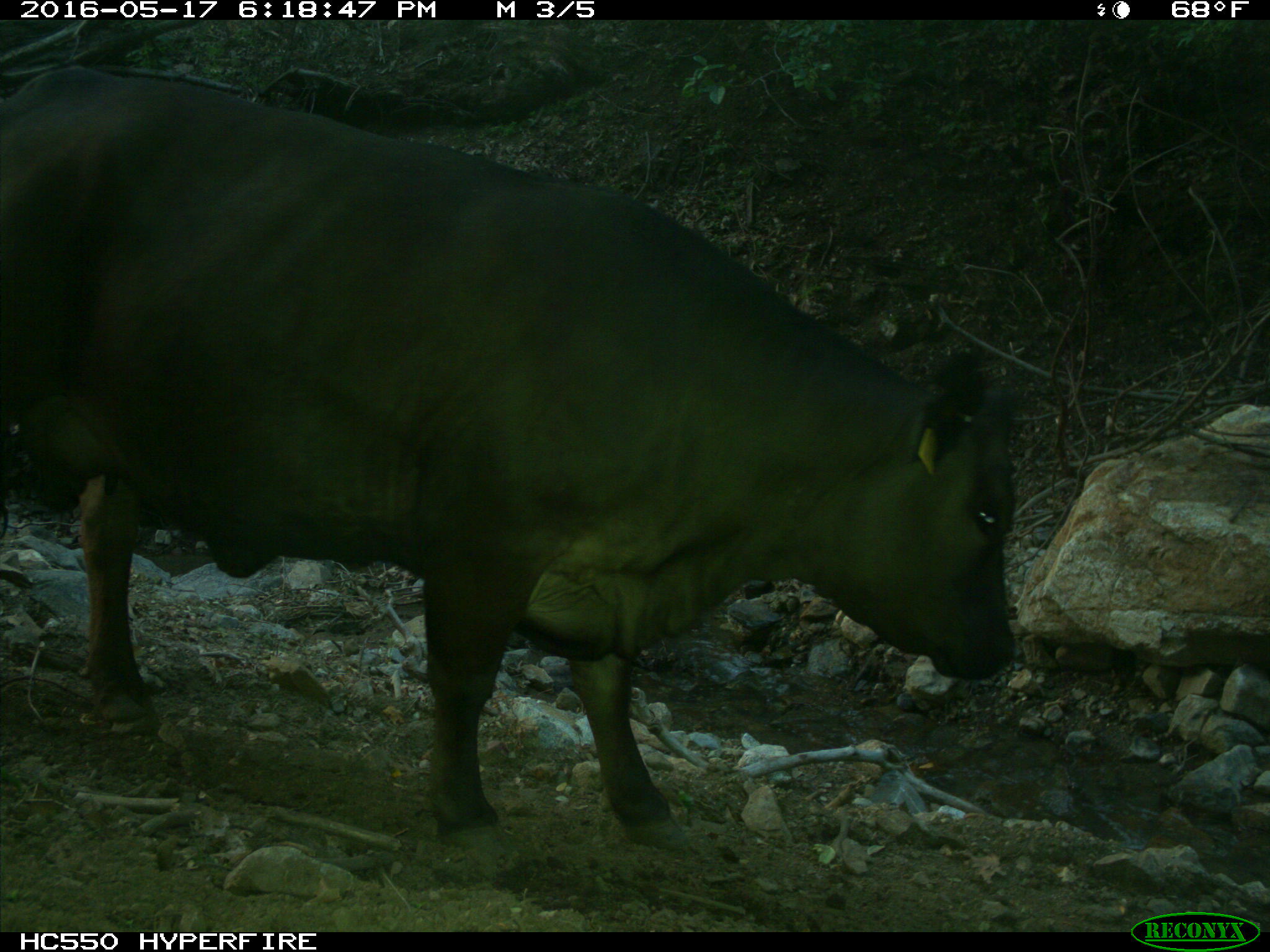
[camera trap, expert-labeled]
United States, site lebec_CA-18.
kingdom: Animalia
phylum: Chordata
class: Mammalia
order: Artiodactyla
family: Bovidae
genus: Bos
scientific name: Bos taurus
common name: domestic cow